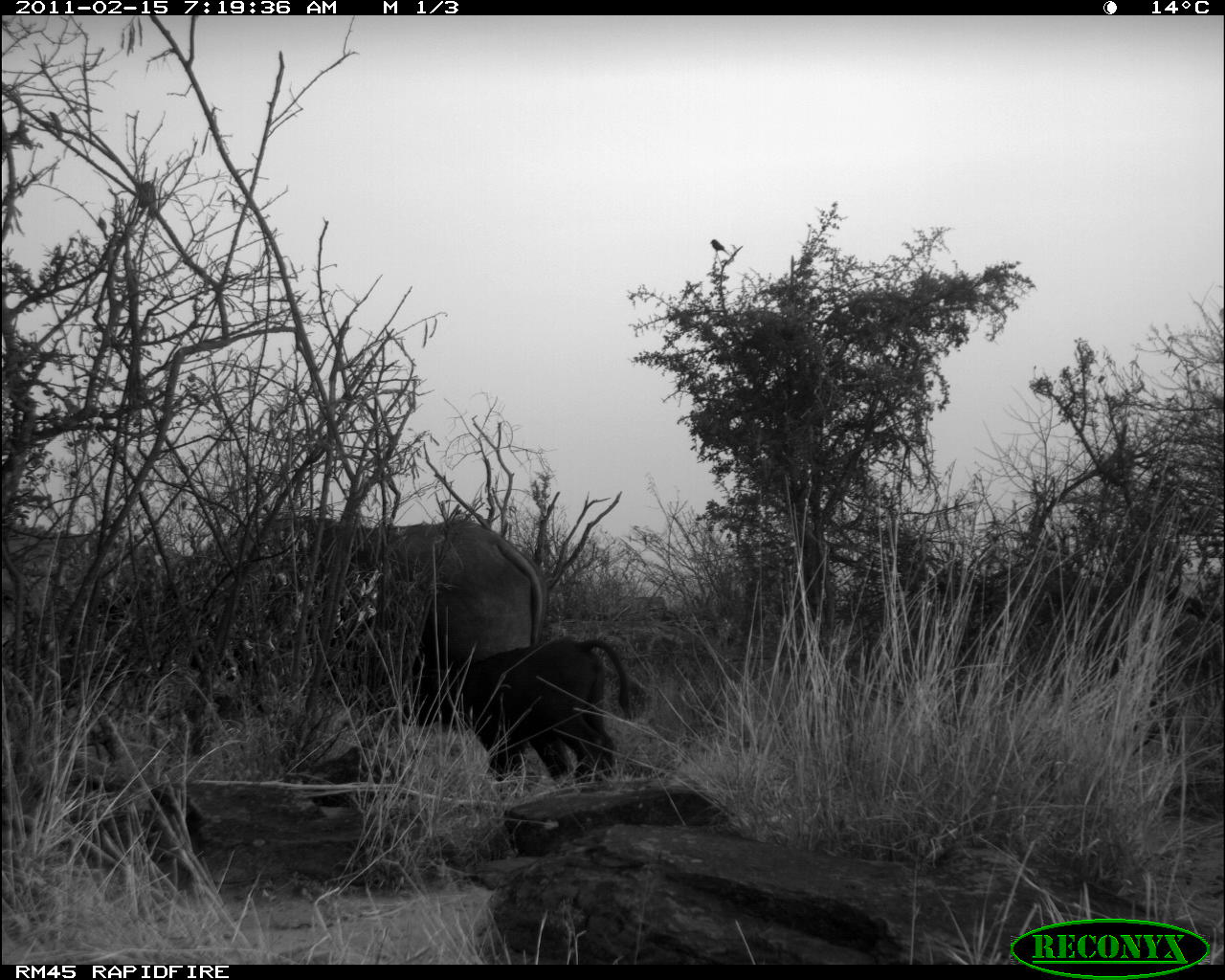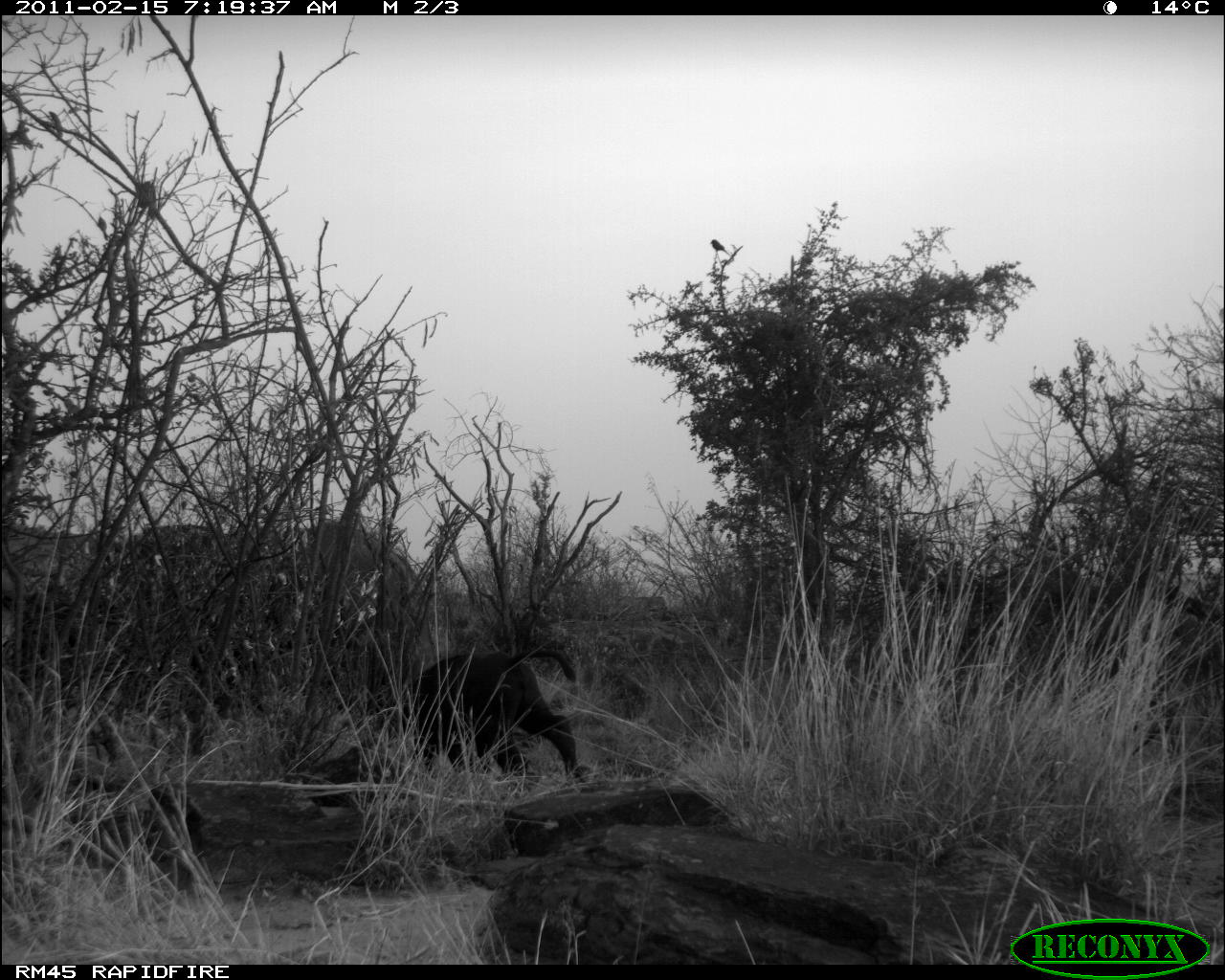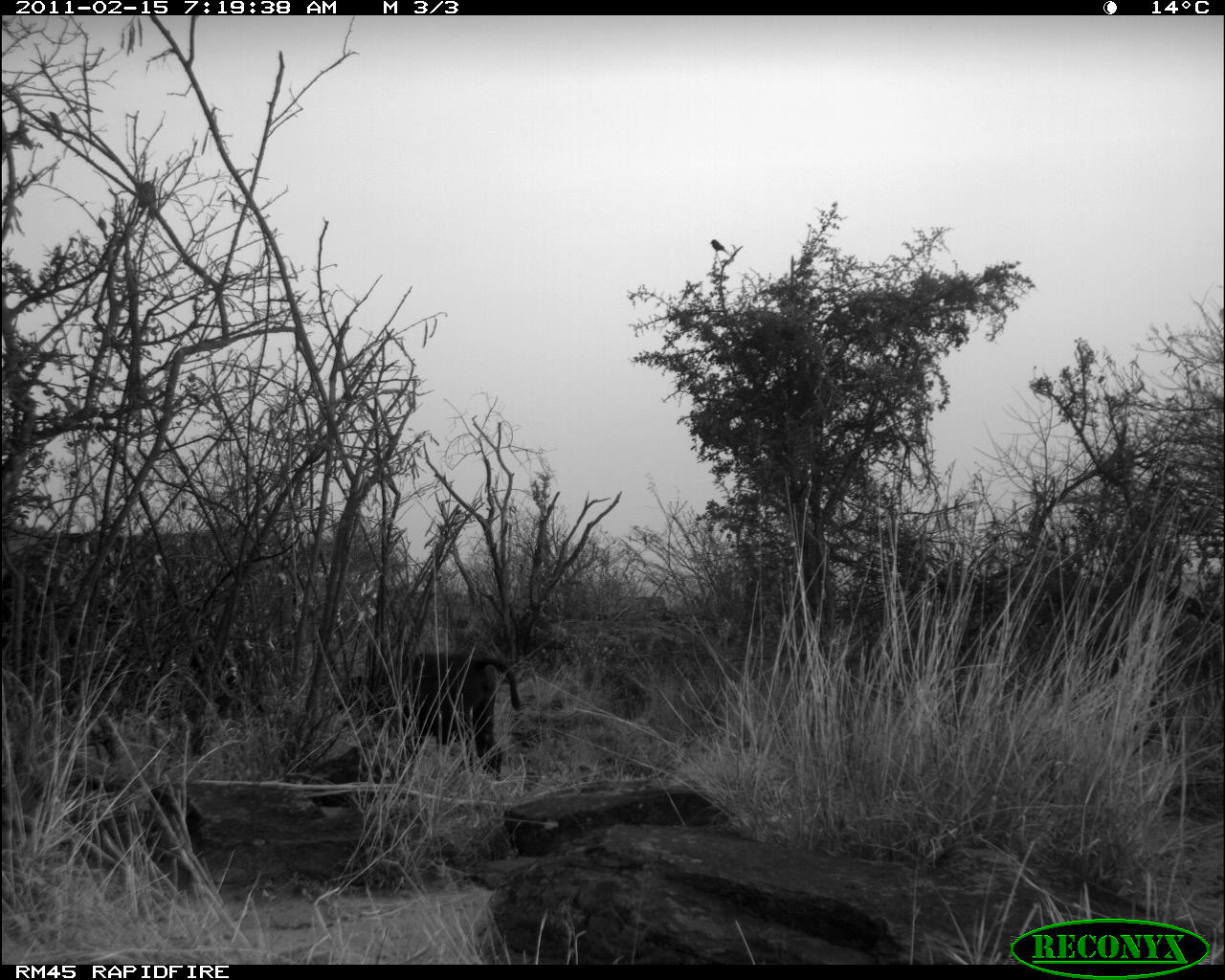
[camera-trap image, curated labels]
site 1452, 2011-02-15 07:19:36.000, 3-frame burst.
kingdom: Animalia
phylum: Chordata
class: Mammalia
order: Artiodactyla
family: Bovidae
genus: Syncerus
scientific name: Syncerus caffer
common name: african buffalo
Syncerus caffer (african buffalo), count 2.